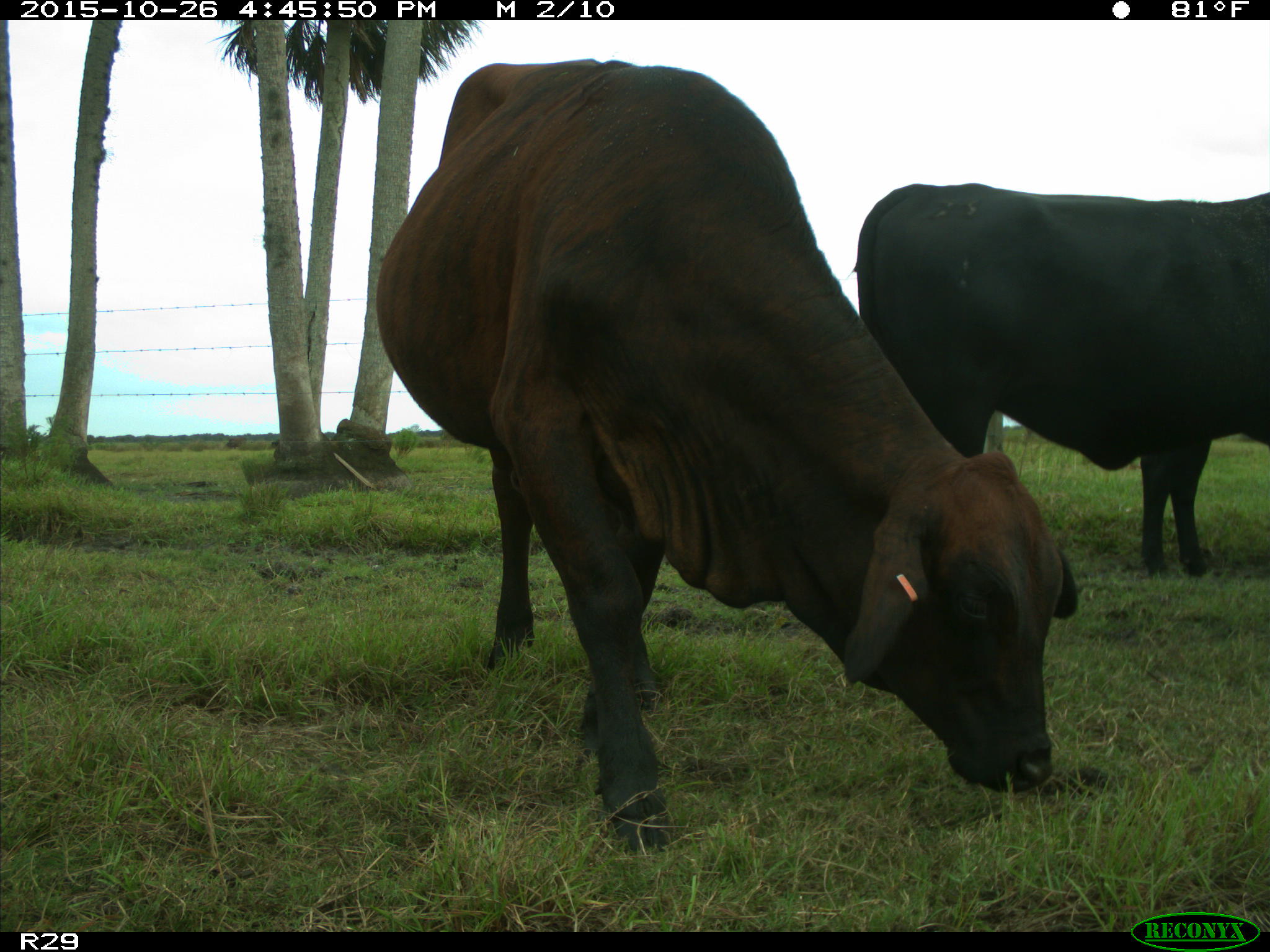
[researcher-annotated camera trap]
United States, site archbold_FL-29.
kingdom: Animalia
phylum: Chordata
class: Mammalia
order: Artiodactyla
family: Bovidae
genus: Bos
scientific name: Bos taurus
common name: domestic cow